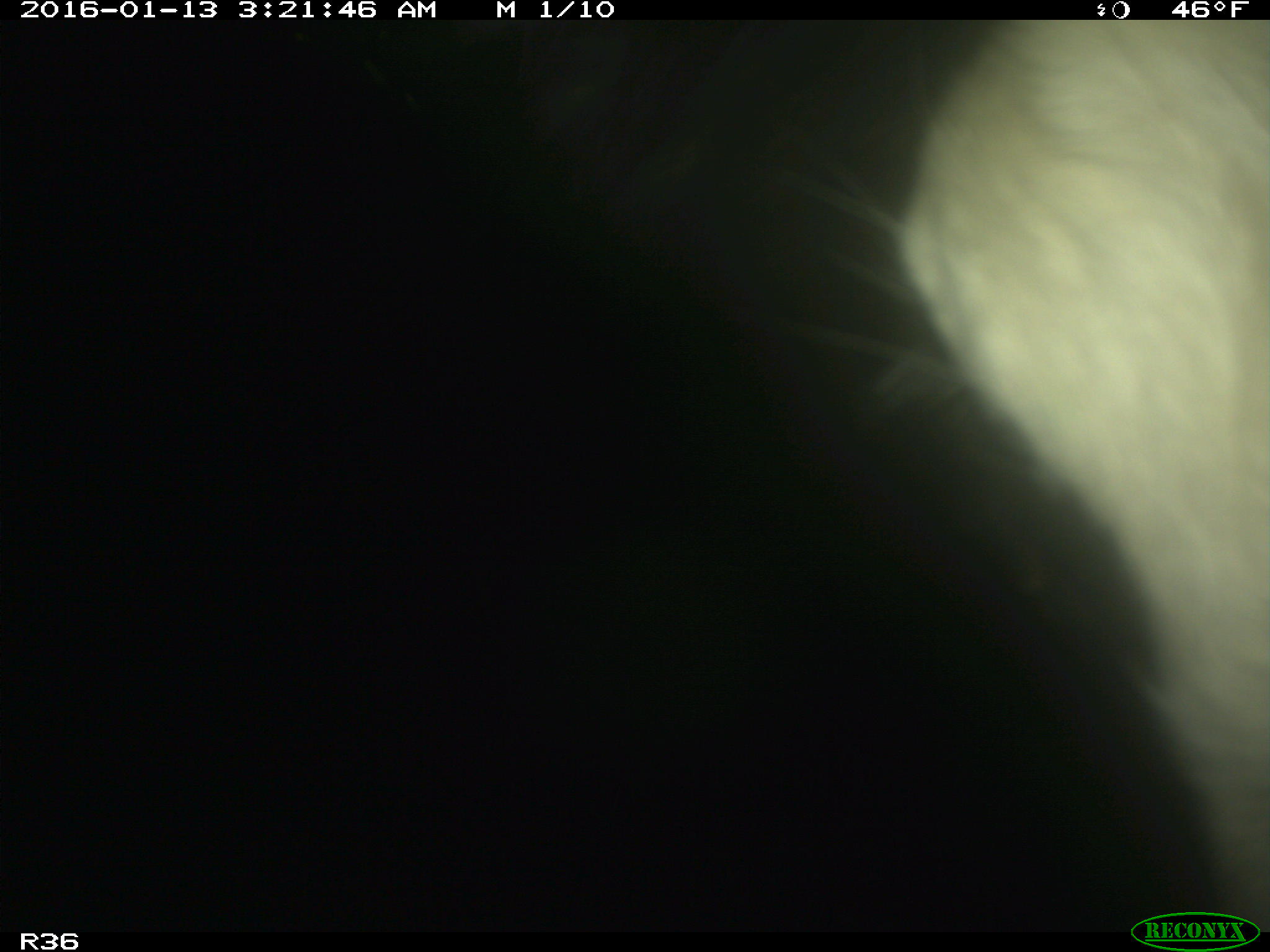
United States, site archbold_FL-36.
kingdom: Animalia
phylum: Chordata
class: Mammalia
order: Artiodactyla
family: Bovidae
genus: Bos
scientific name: Bos taurus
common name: domestic cow